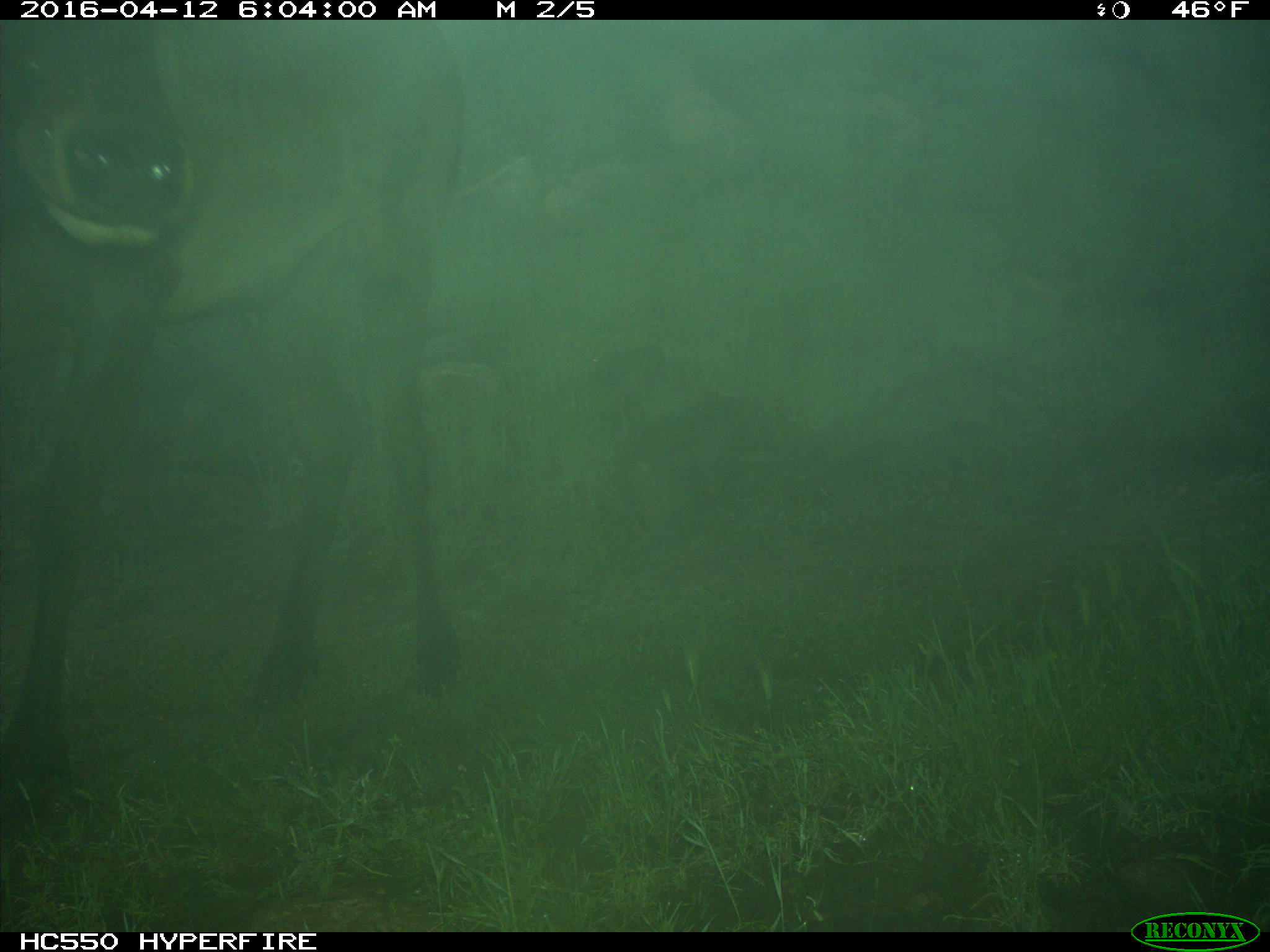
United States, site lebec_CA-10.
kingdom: Animalia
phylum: Chordata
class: Mammalia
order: Artiodactyla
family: Cervidae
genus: Cervus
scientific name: Cervus canadensis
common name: elk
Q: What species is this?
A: Cervus canadensis (elk).